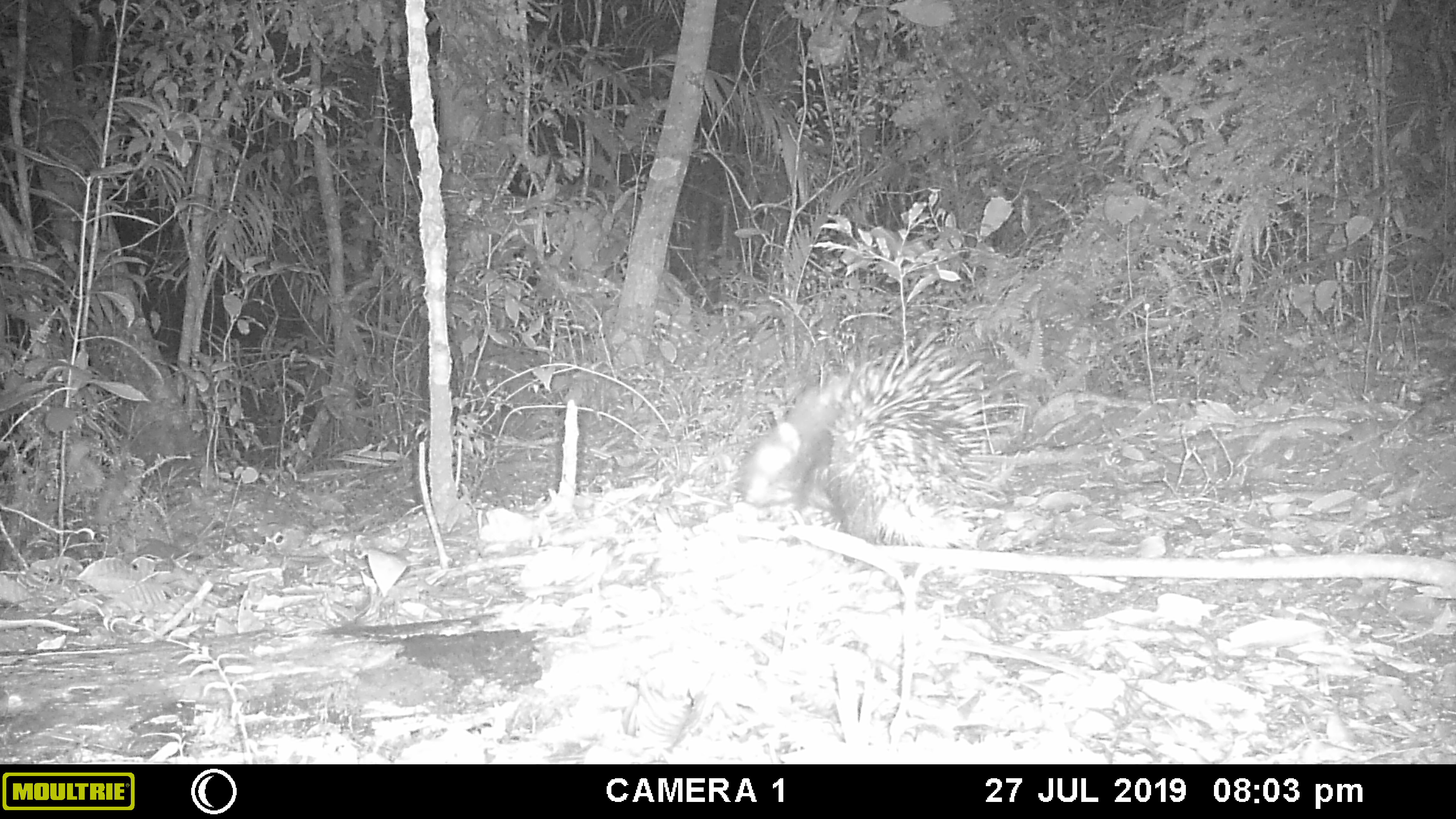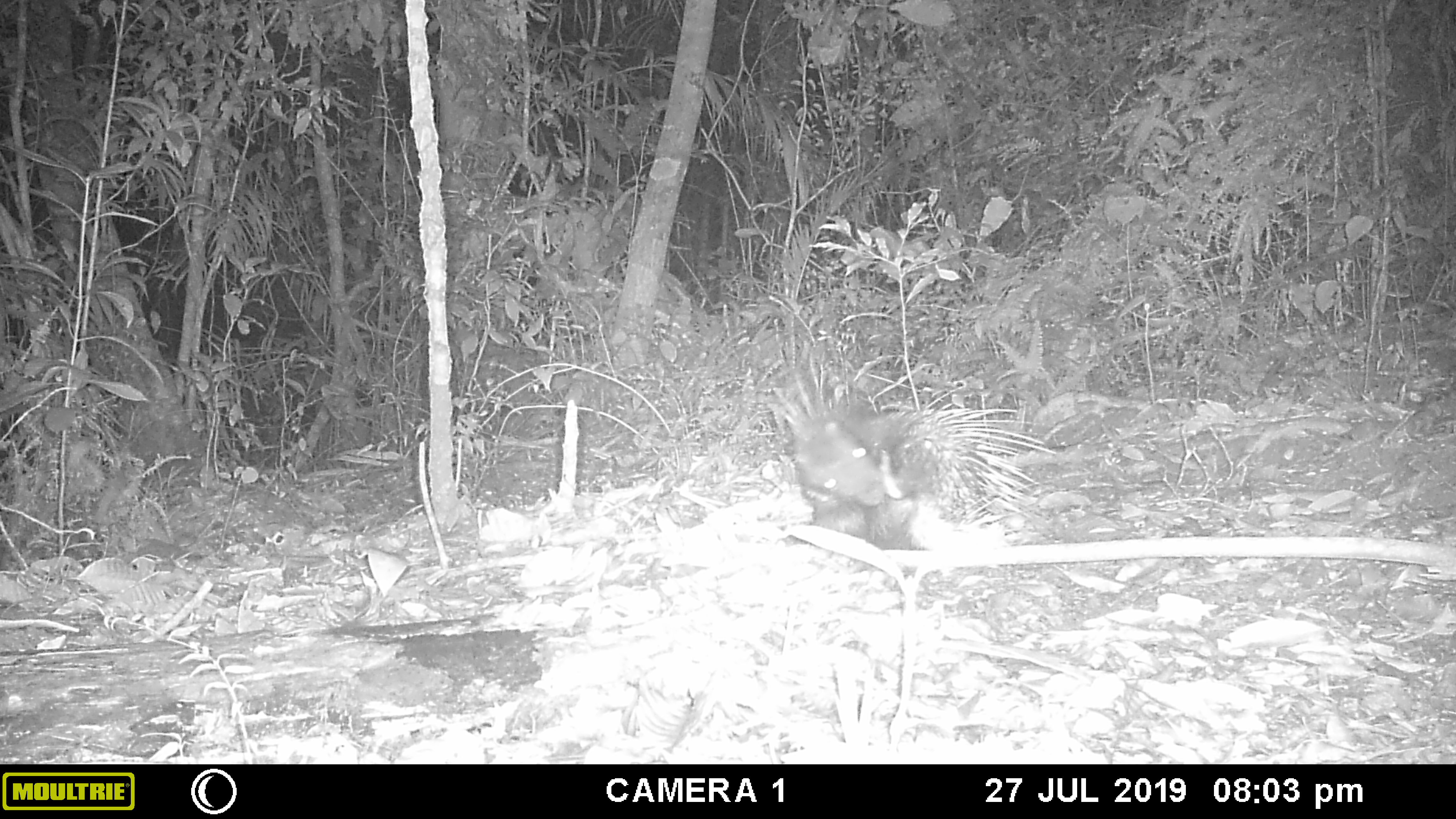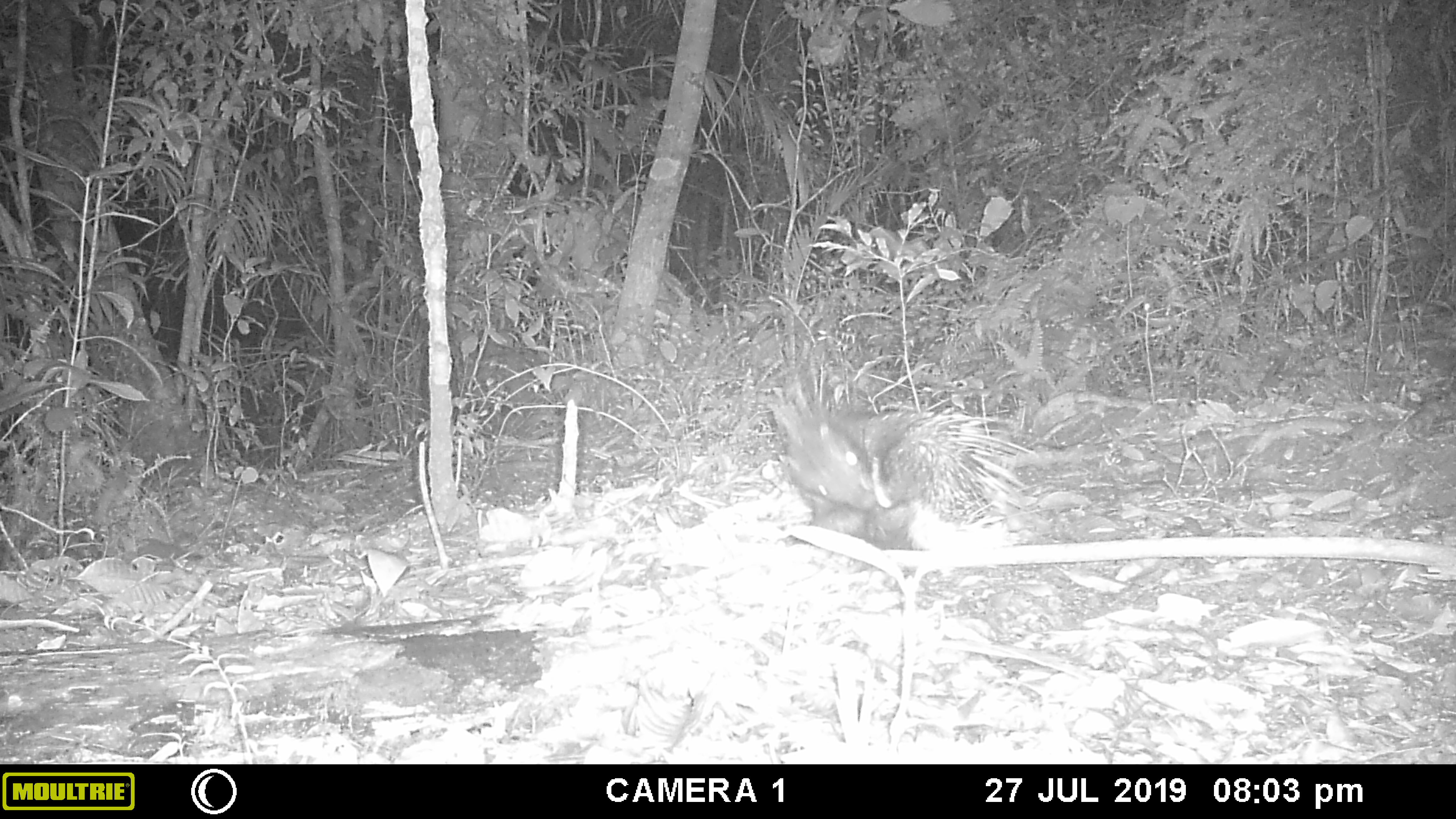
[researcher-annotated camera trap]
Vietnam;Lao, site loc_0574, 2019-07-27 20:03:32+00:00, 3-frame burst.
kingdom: Animalia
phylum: Chordata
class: Mammalia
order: Rodentia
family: Hystricidae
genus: Hystrix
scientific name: Hystrix brachyura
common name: malayan porcupine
Malayan porcupine (Hystrix brachyura). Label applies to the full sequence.